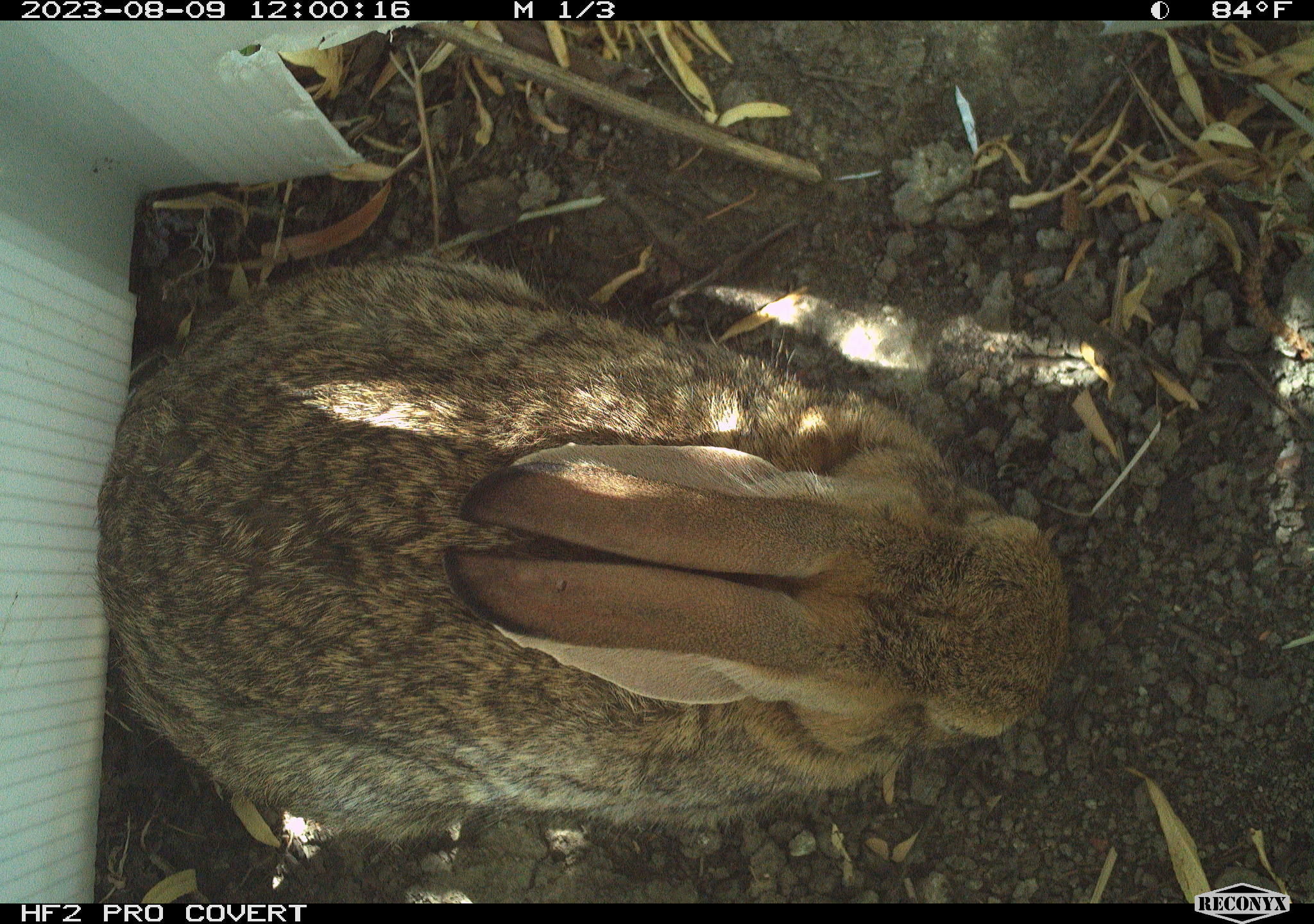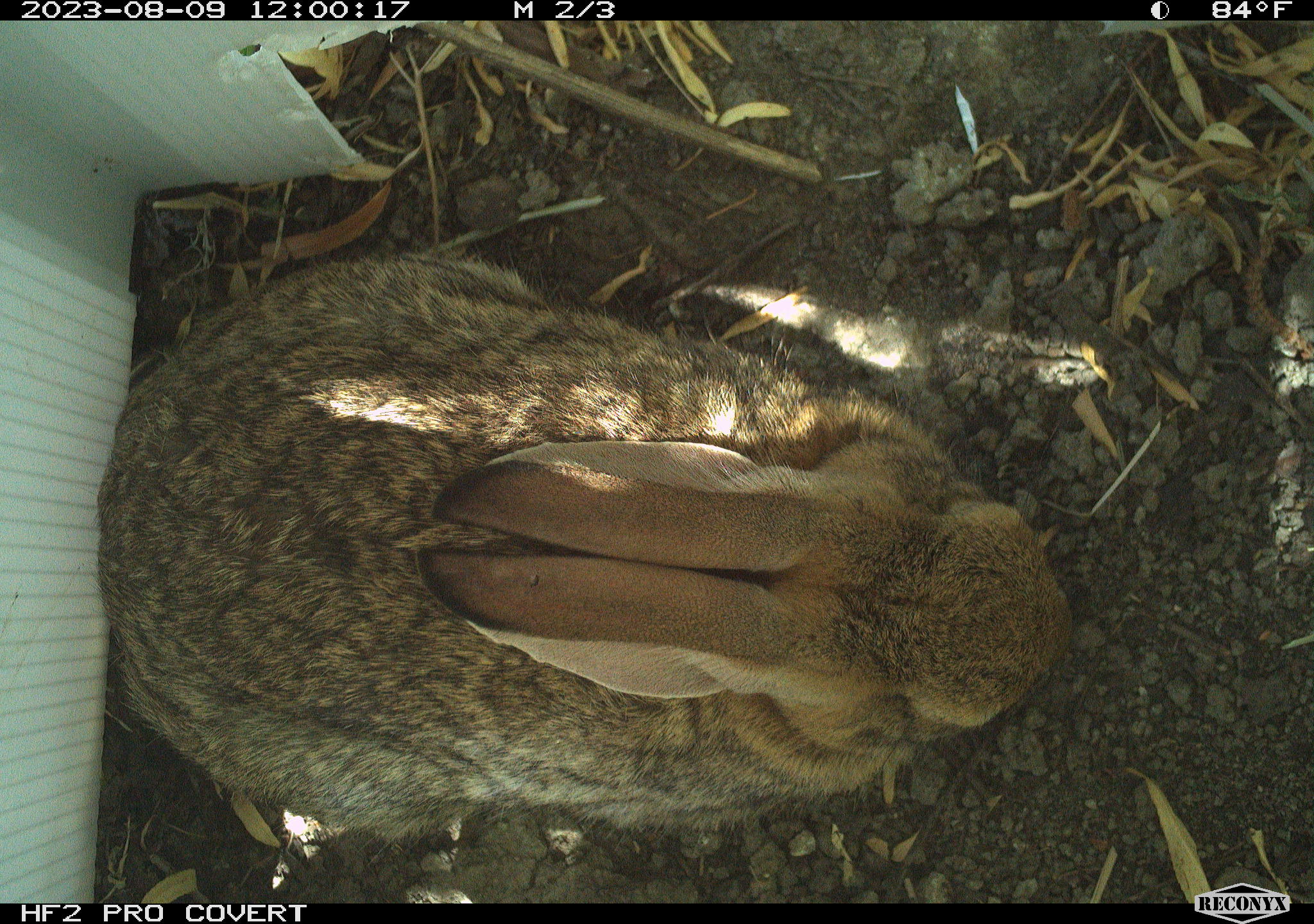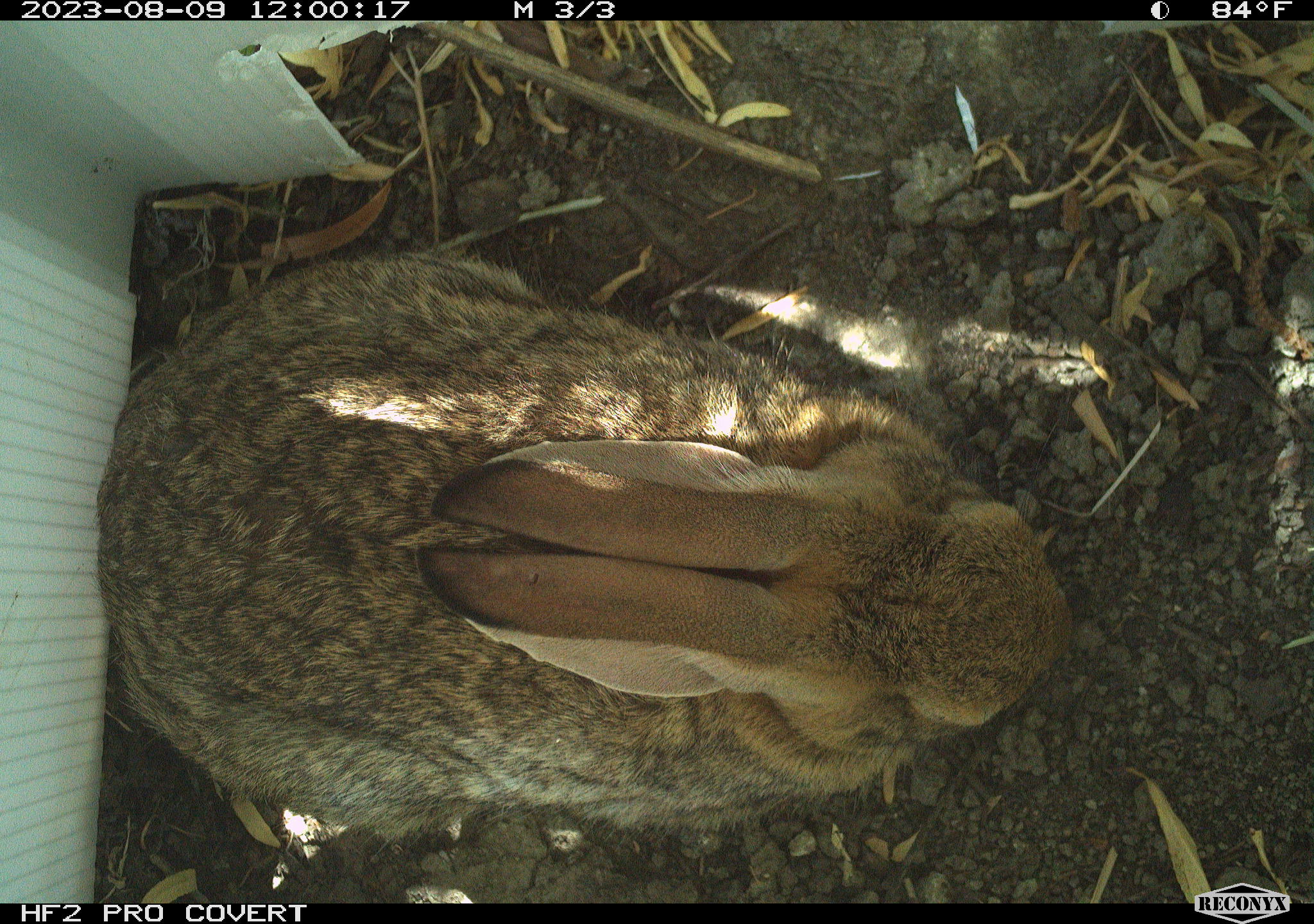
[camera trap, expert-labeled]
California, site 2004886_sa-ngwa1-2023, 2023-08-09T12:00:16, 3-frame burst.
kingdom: Animalia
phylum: Chordata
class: Mammalia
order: Lagomorpha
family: Leporidae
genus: Sylvilagus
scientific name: Sylvilagus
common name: cottontail rabbits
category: sylvilagus species